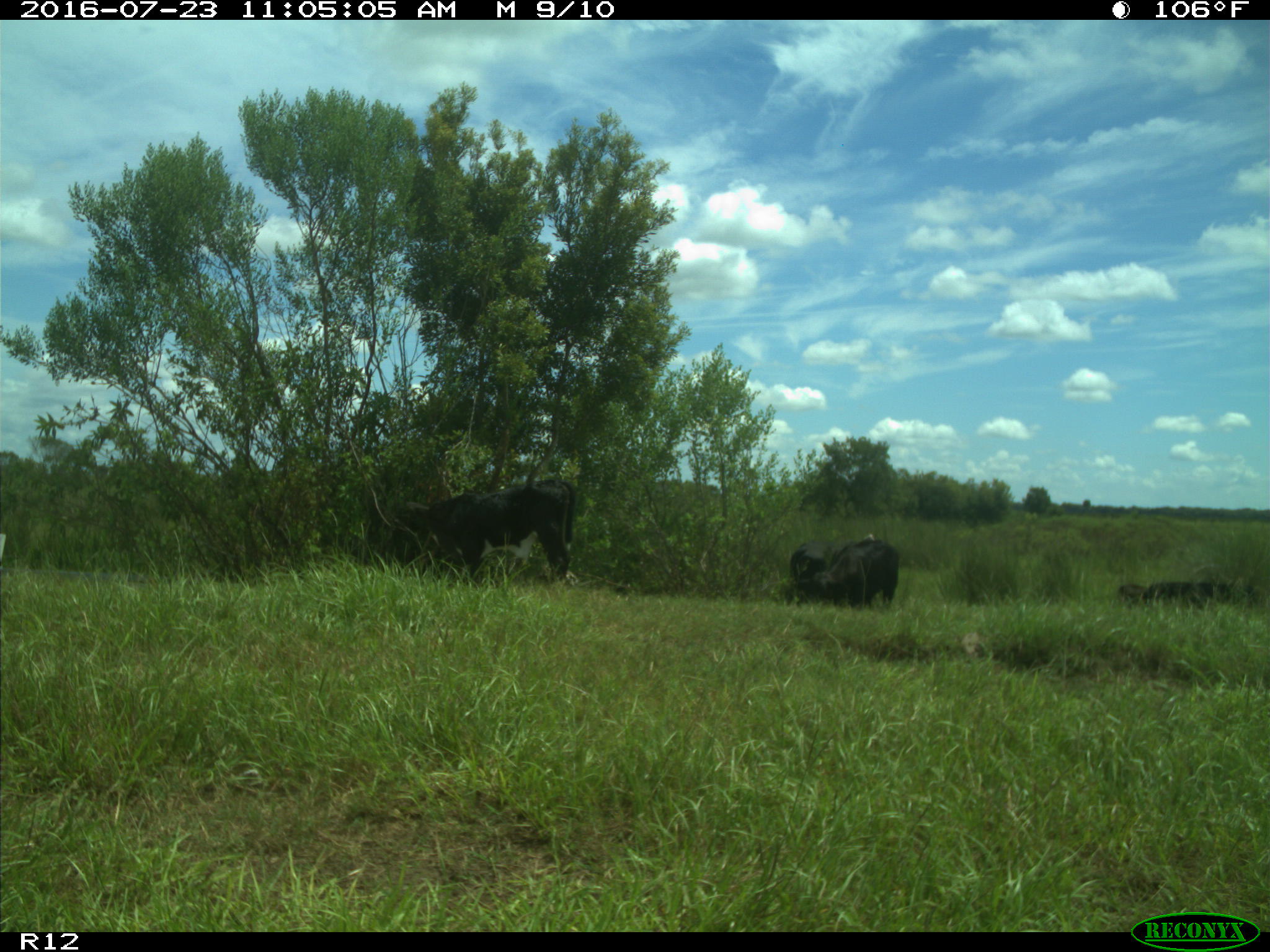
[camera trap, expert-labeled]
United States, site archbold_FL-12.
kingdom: Animalia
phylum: Chordata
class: Mammalia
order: Artiodactyla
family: Bovidae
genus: Bos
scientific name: Bos taurus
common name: domestic cow